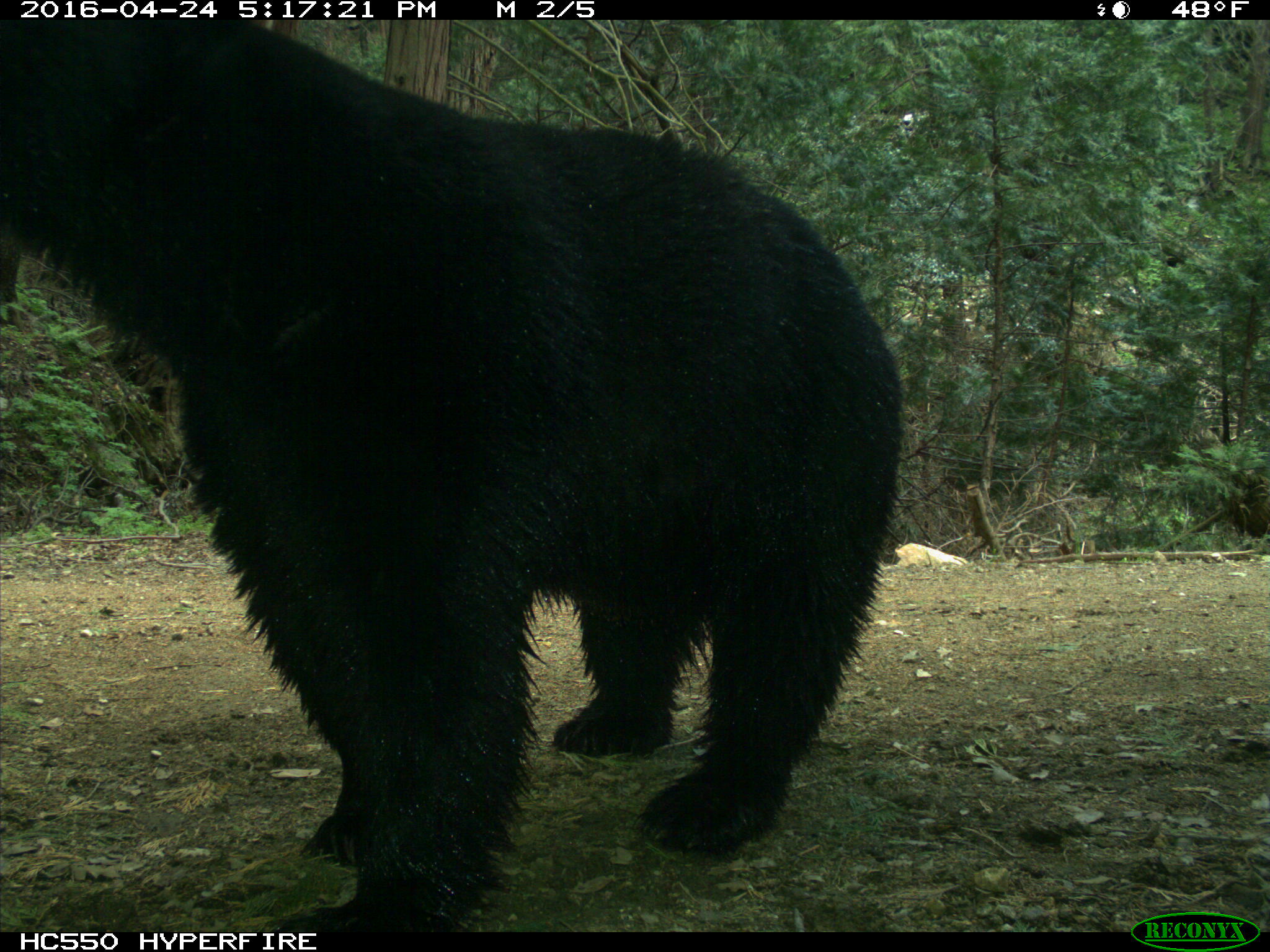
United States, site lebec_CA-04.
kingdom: Animalia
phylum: Chordata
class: Mammalia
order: Carnivora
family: Ursidae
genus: Ursus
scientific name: Ursus americanus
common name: american black bear